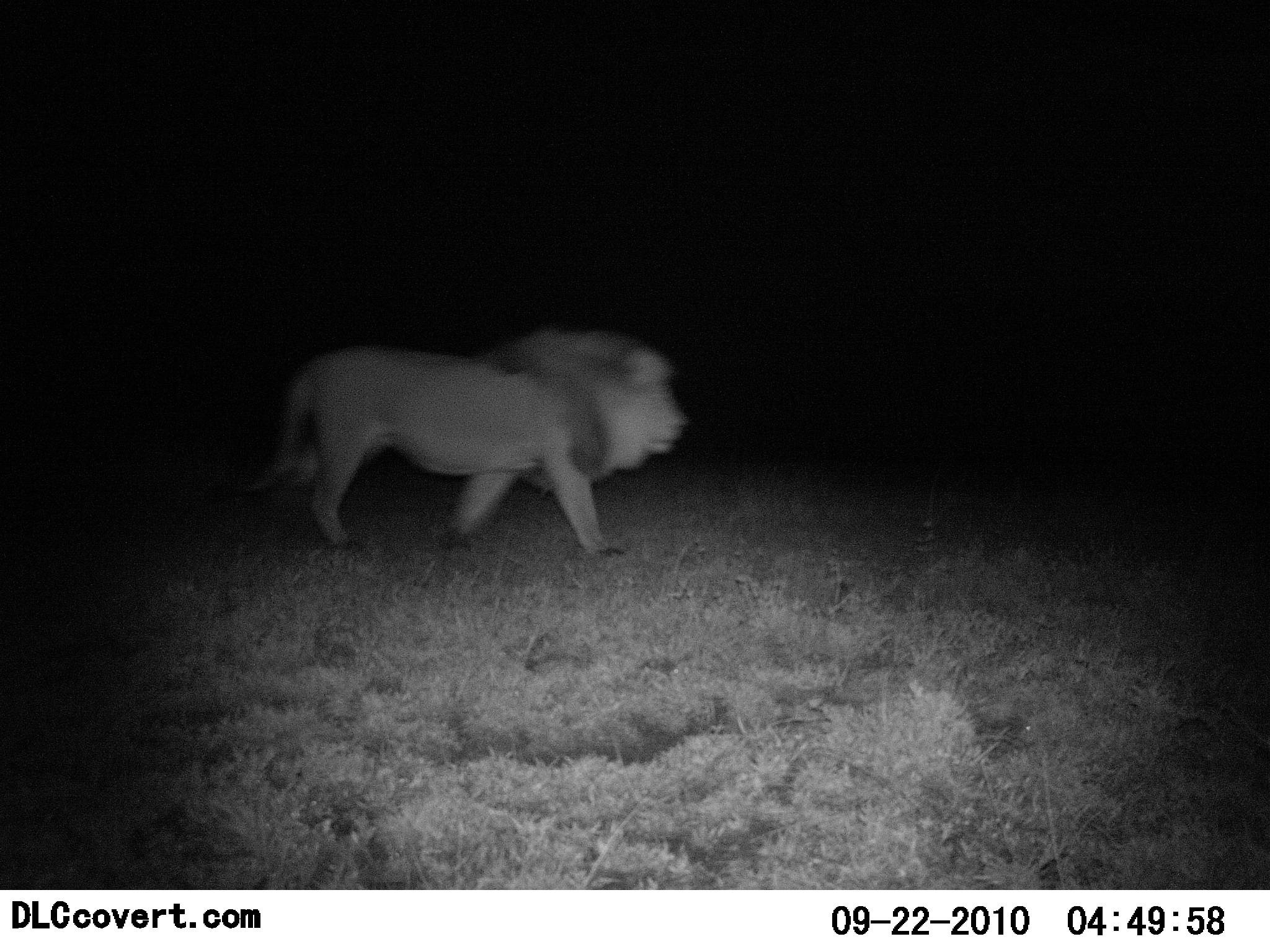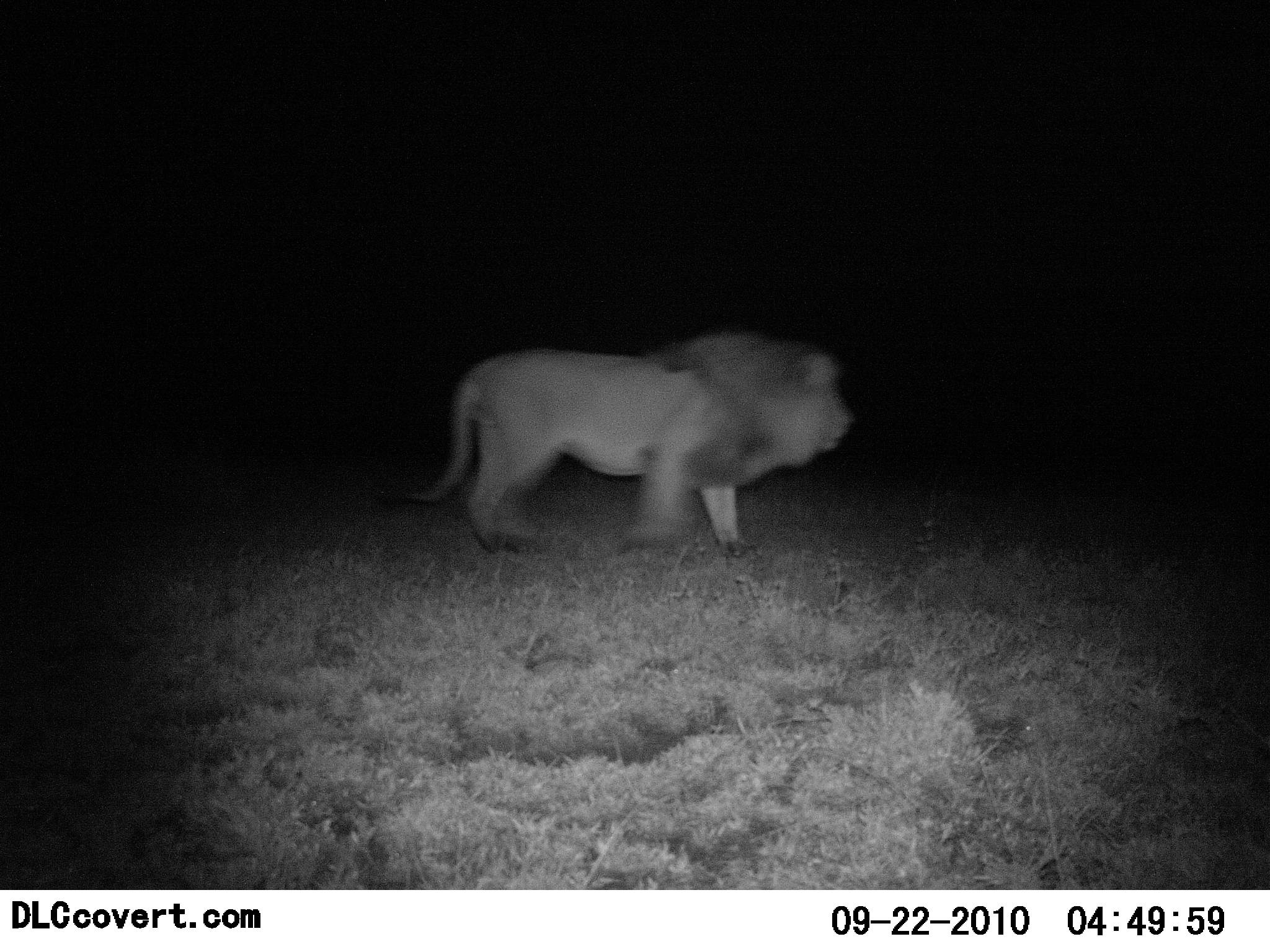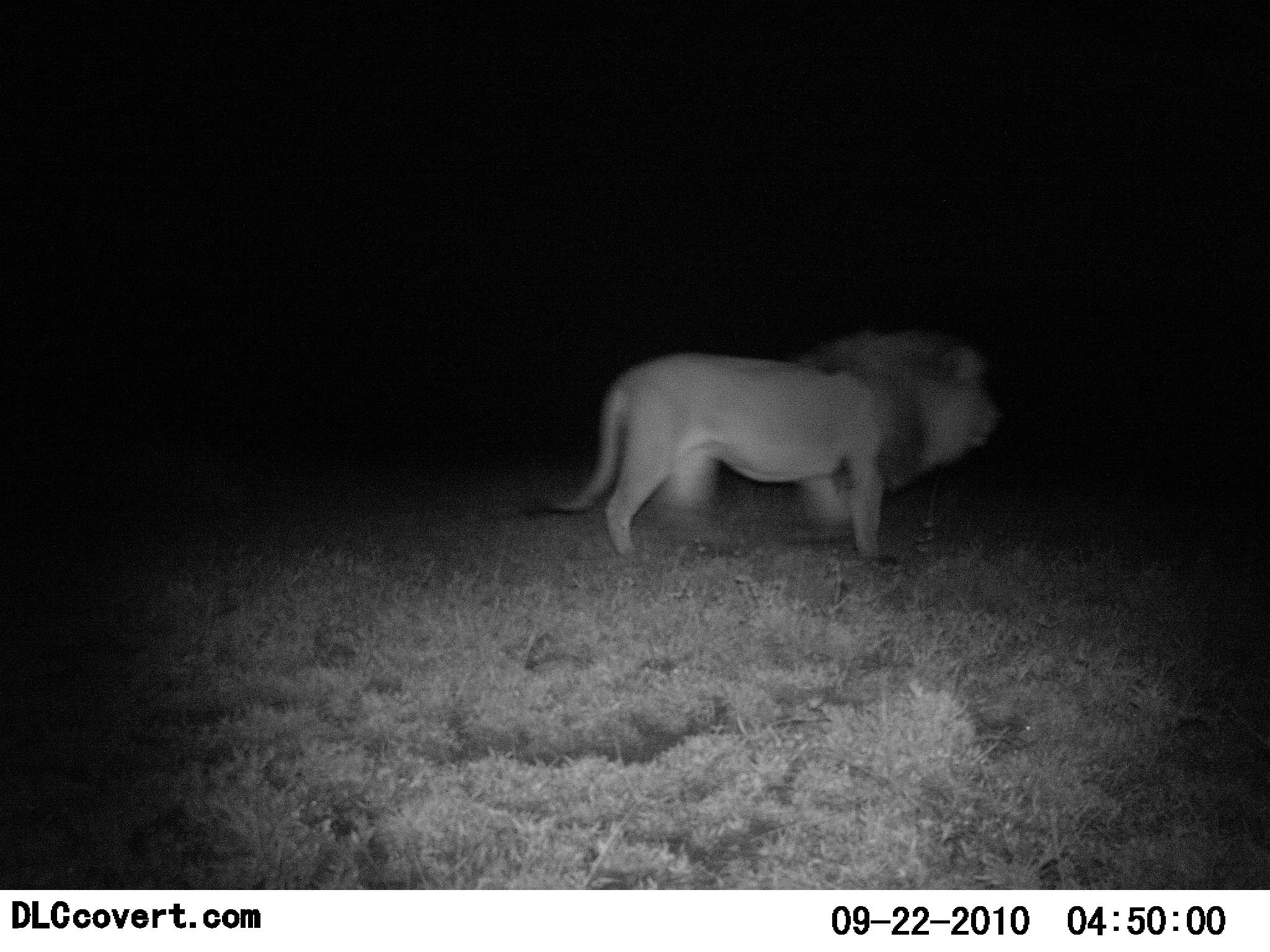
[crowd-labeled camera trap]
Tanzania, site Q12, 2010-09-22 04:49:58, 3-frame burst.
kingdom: Animalia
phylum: Chordata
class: Mammalia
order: Carnivora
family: Felidae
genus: Panthera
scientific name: Panthera leo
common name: lion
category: lionmale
Lionmale (lion) (Panthera leo), count 1. Behavior (volunteer vote fractions): standing 0%, resting 0%, moving 100%, interacting 0%. Young present (vote fraction): 0%. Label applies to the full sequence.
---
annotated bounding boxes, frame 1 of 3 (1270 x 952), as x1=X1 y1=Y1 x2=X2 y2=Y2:
animal: x1=241 y1=327 x2=715 y2=570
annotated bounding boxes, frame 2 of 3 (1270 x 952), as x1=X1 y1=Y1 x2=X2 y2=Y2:
animal: x1=397 y1=330 x2=858 y2=559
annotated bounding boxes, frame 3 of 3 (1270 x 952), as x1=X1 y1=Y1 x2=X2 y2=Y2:
animal: x1=519 y1=324 x2=1003 y2=578